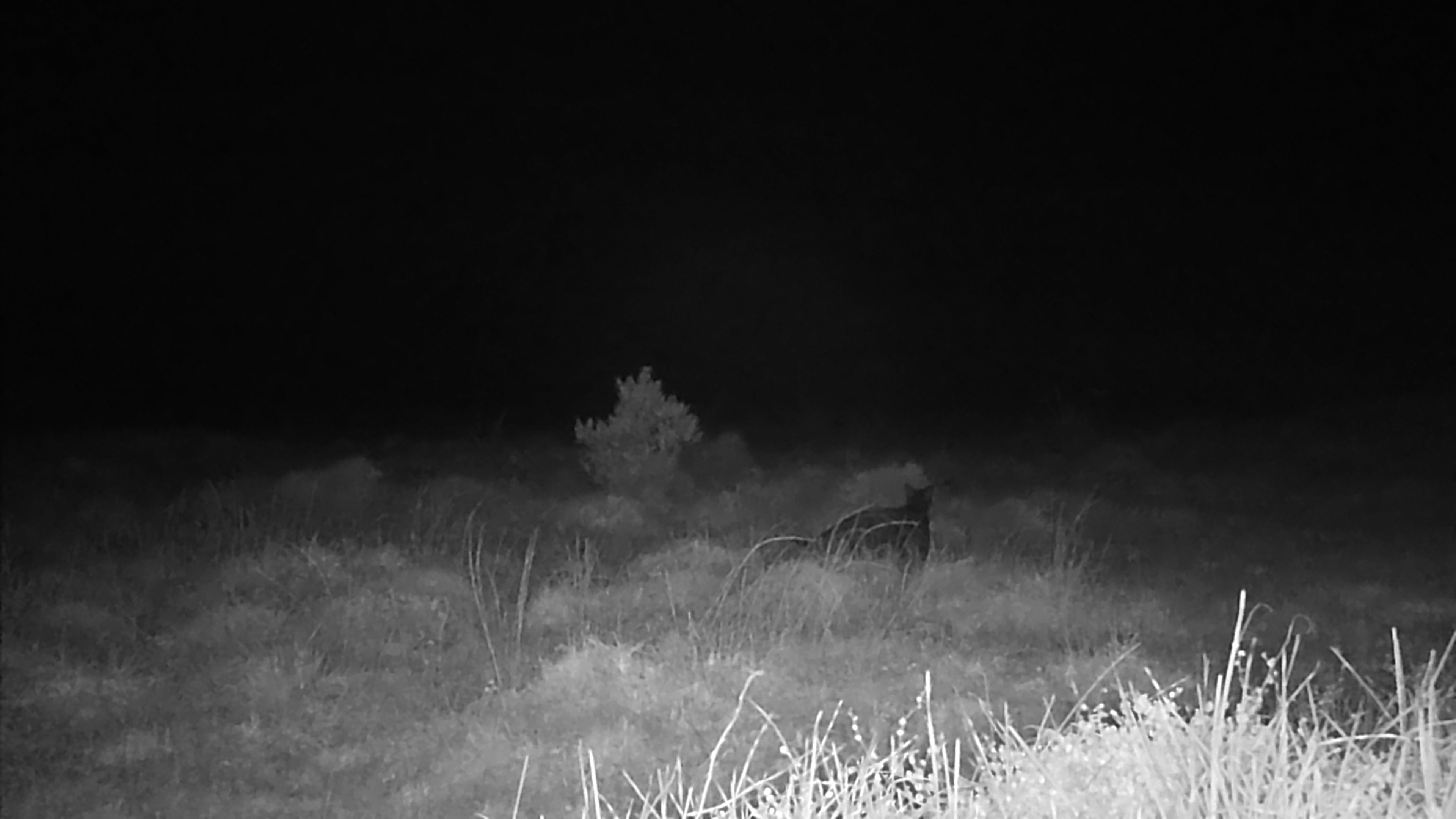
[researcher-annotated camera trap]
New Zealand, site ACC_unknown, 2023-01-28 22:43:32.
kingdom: Animalia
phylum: Chordata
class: Mammalia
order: Carnivora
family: Felidae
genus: Felis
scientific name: Felis catus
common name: domestic cat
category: cat